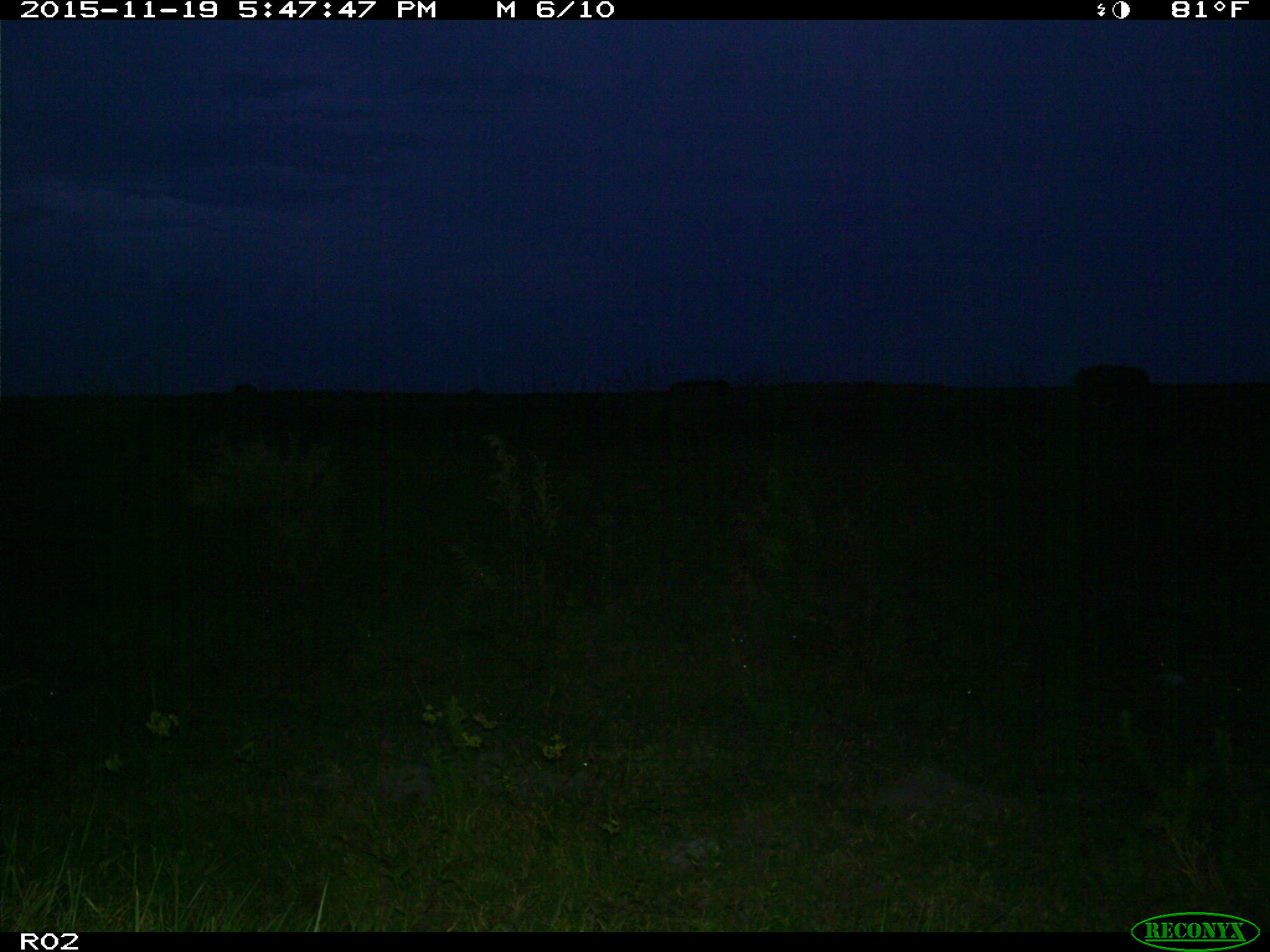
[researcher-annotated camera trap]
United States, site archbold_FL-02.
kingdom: Animalia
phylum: Chordata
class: Mammalia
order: Artiodactyla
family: Bovidae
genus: Bos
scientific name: Bos taurus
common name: domestic cow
Bos taurus (domestic cow).